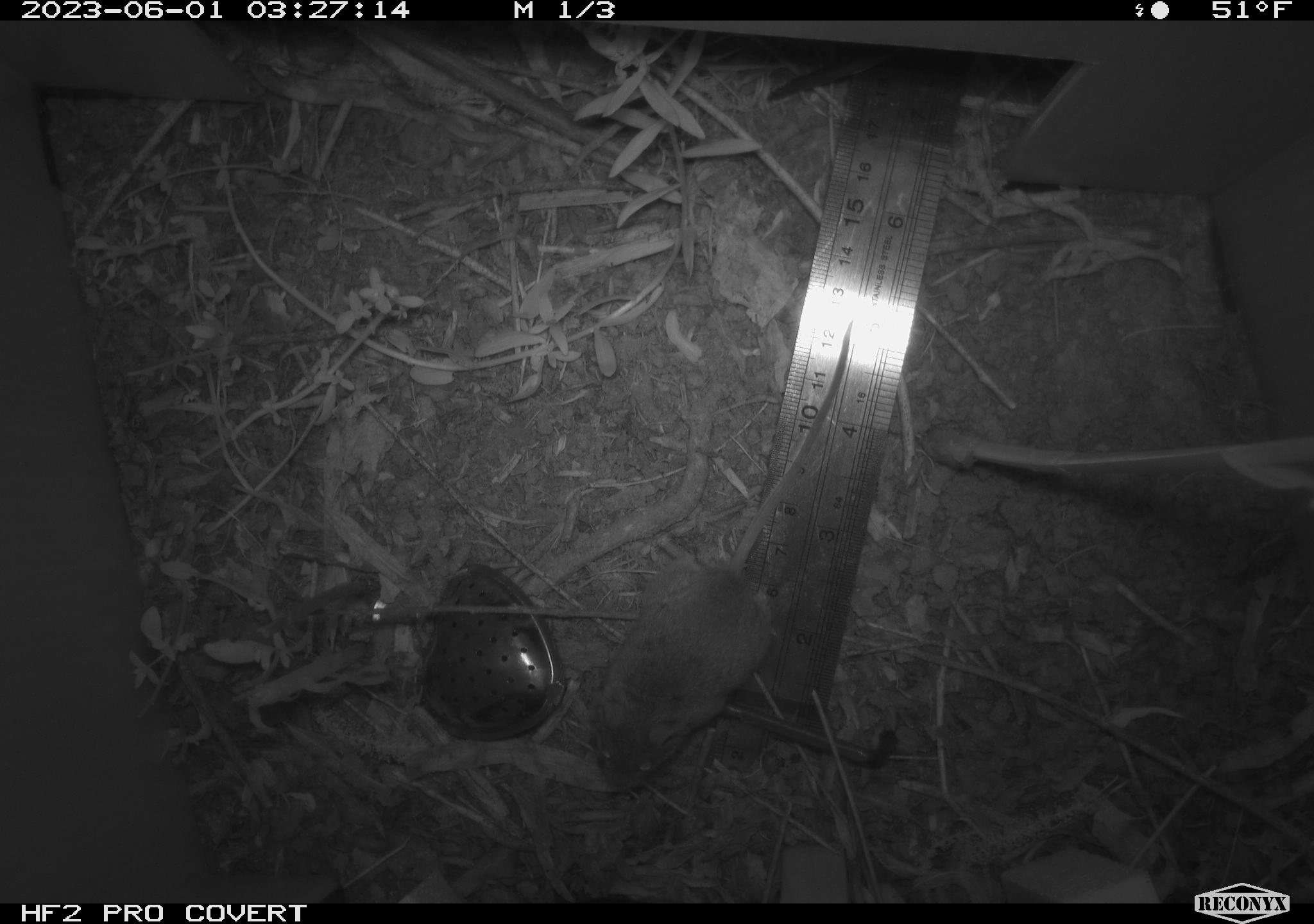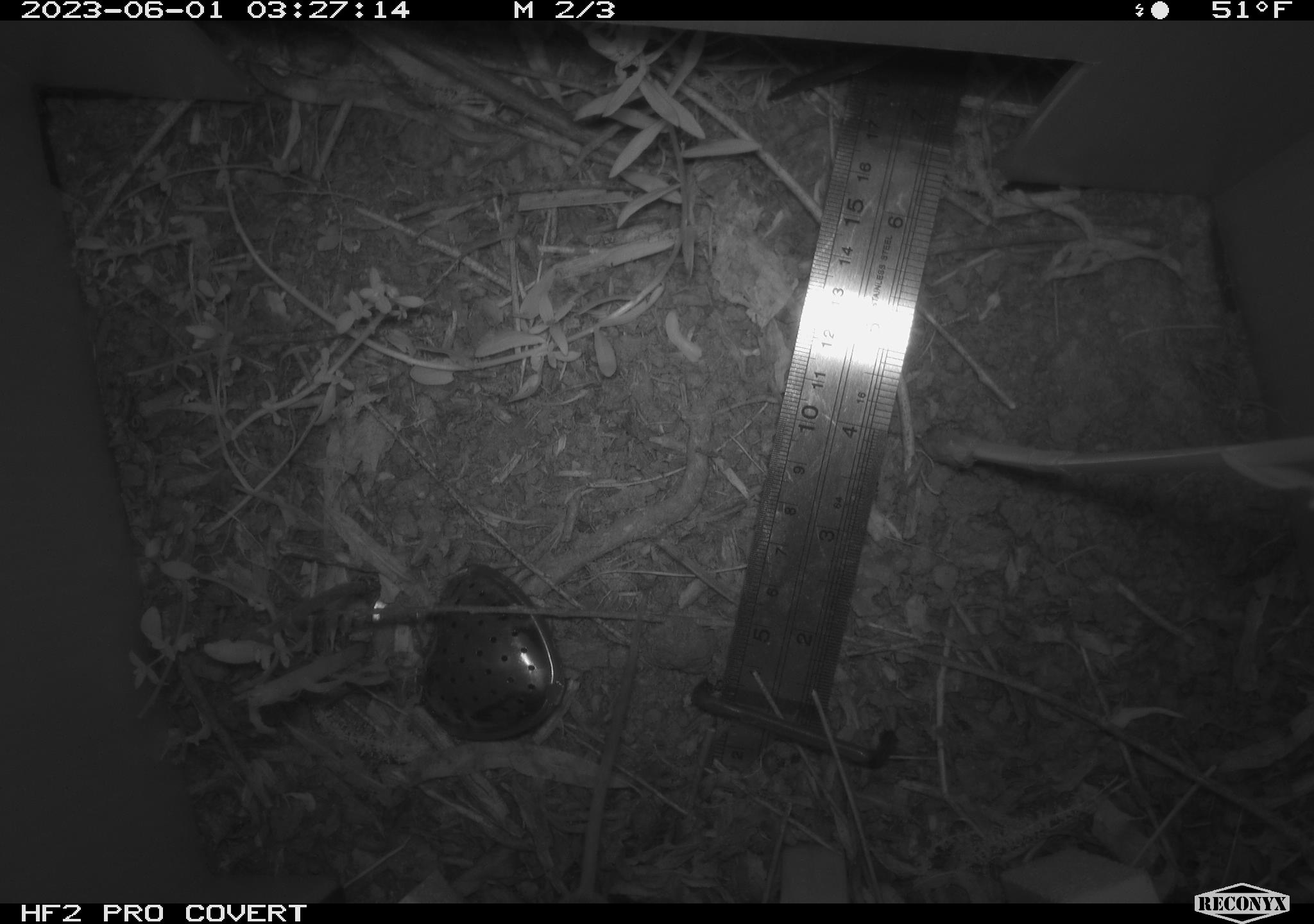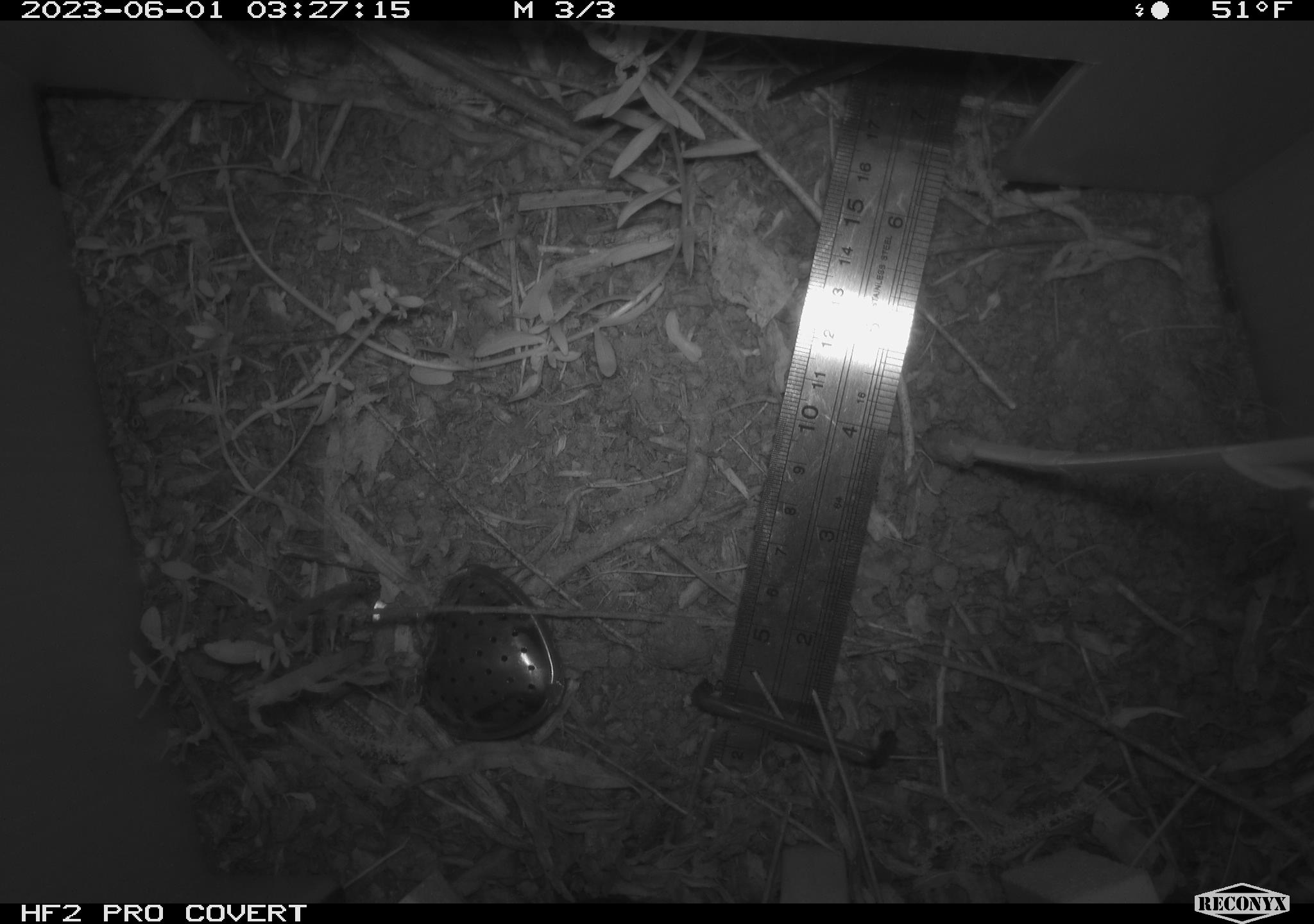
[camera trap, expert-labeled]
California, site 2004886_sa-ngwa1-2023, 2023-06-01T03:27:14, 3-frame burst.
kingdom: Animalia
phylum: Chordata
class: Mammalia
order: Rodentia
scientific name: Rodentia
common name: mouse species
Mouse species (Rodentia).